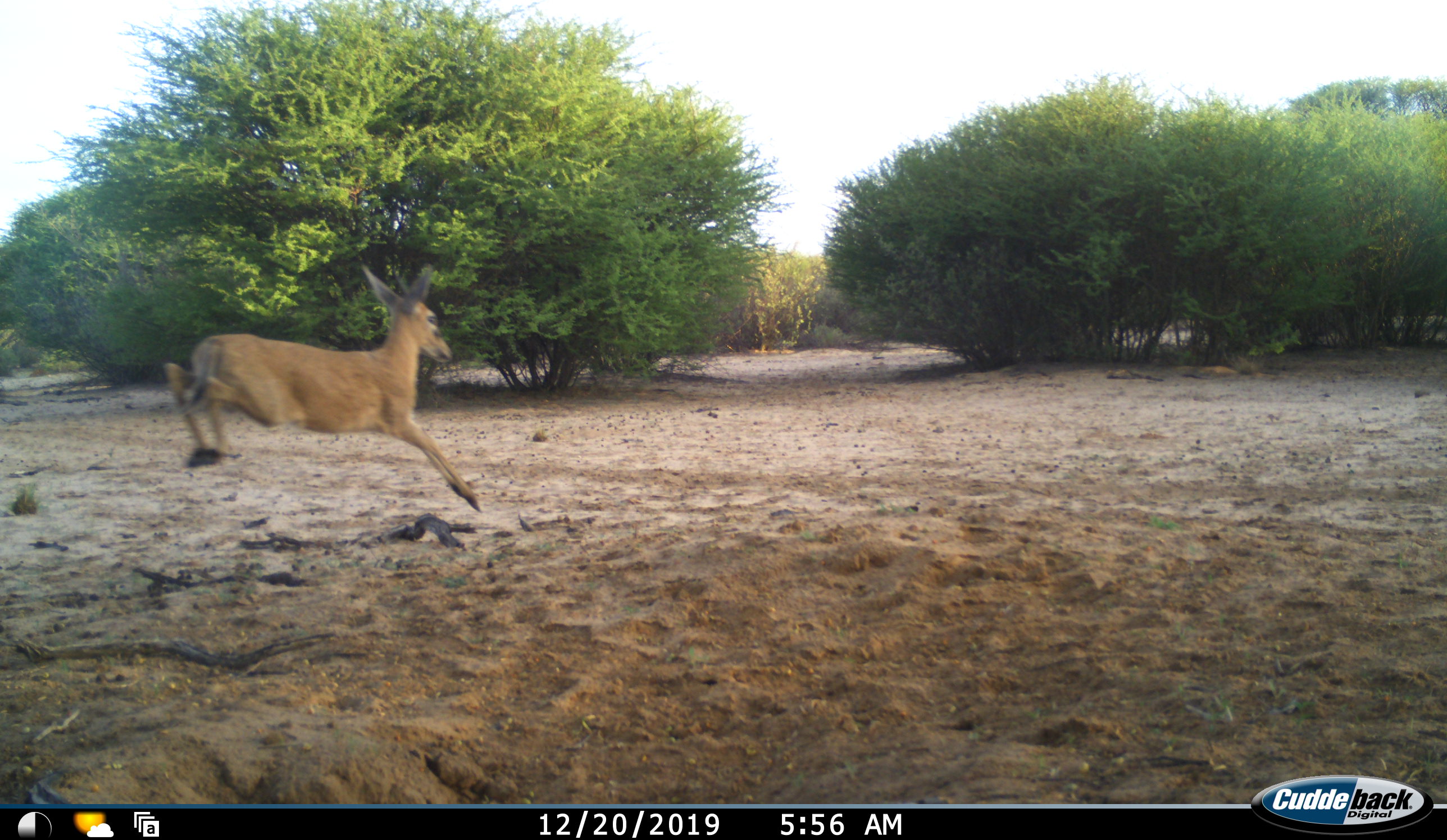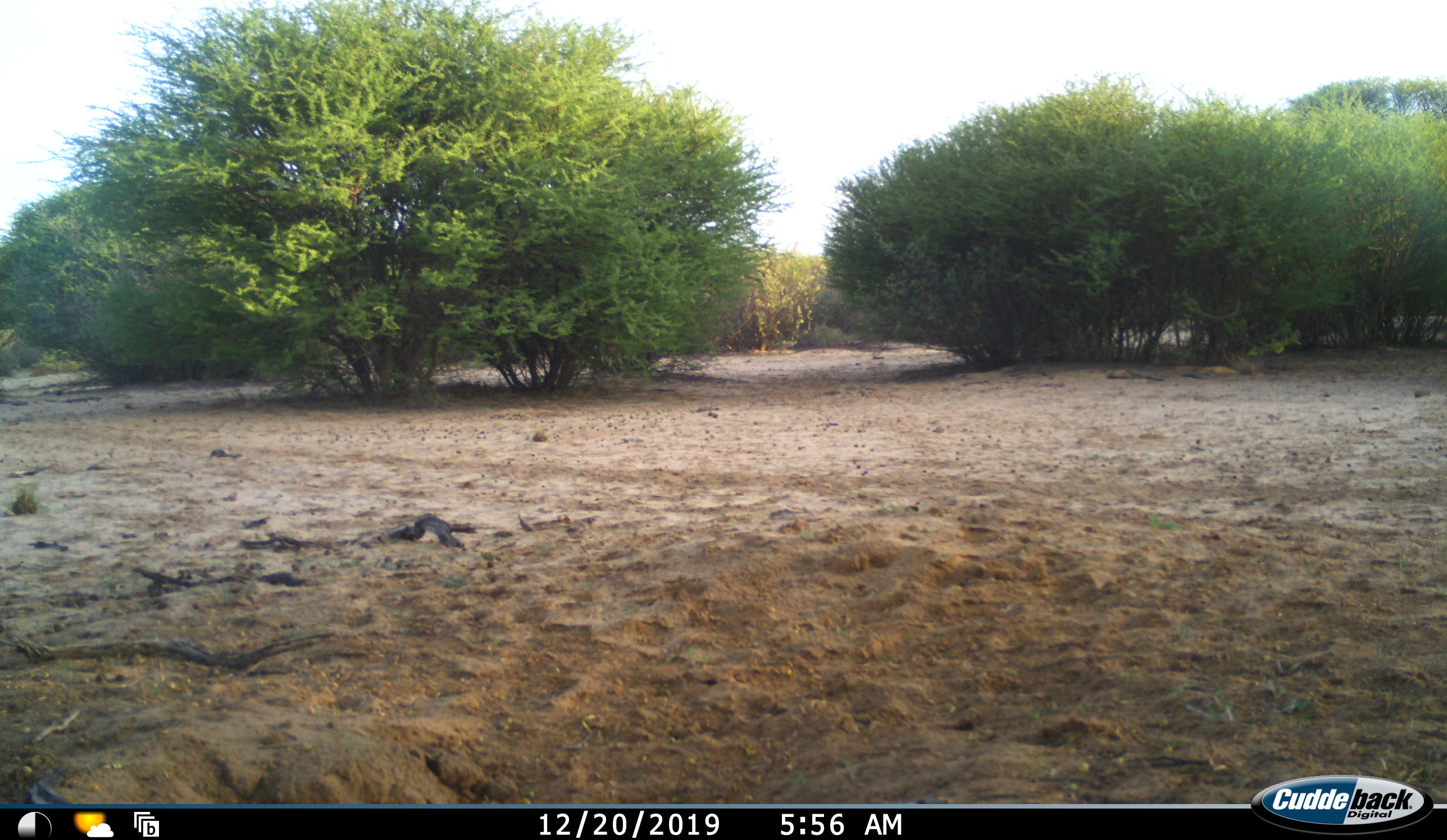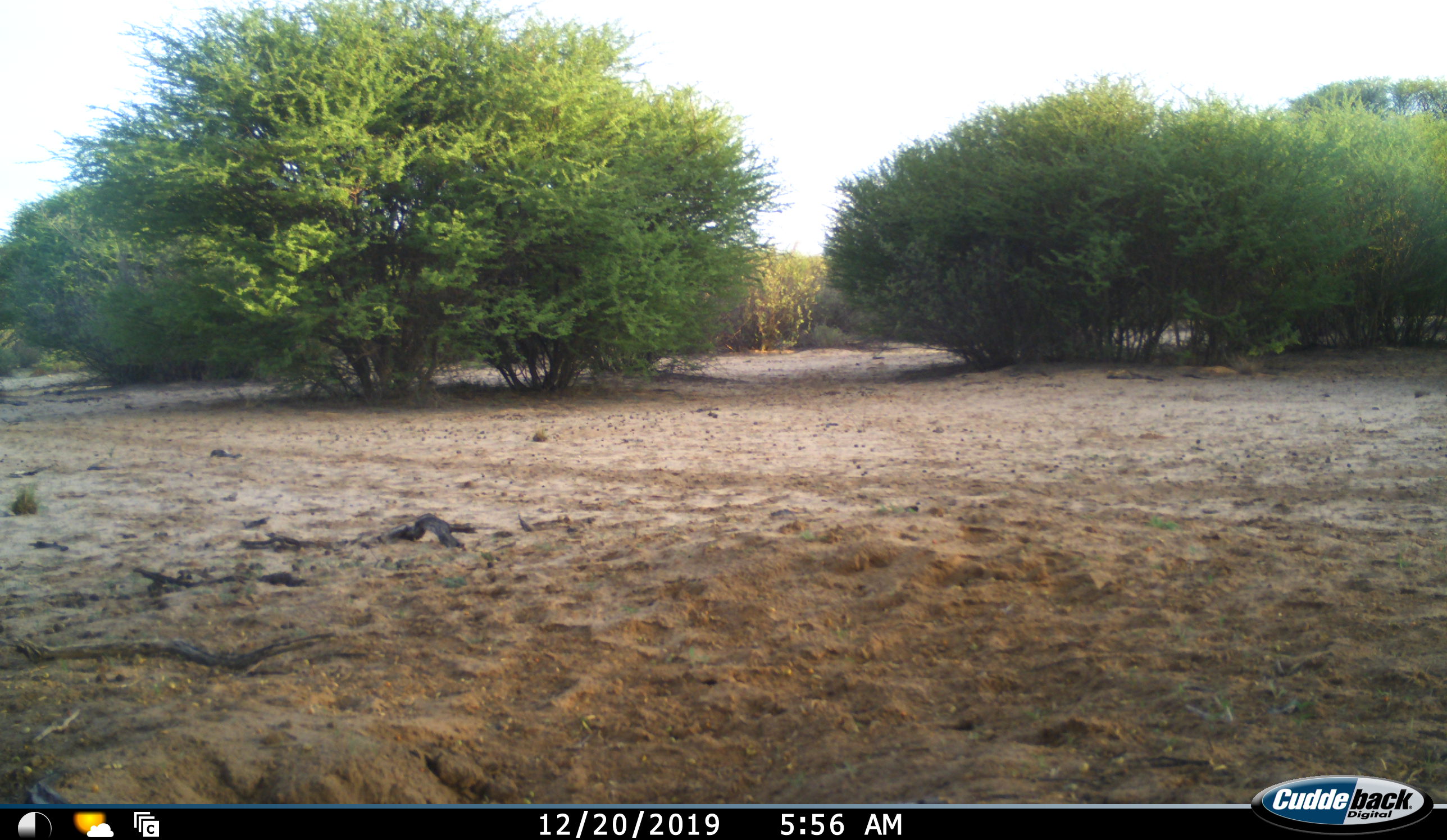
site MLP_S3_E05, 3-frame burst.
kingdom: Animalia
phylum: Chordata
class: Mammalia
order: Artiodactyla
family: Bovidae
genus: Sylvicapra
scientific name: Sylvicapra grimmia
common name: common duiker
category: duikercommongrey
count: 1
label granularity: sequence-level